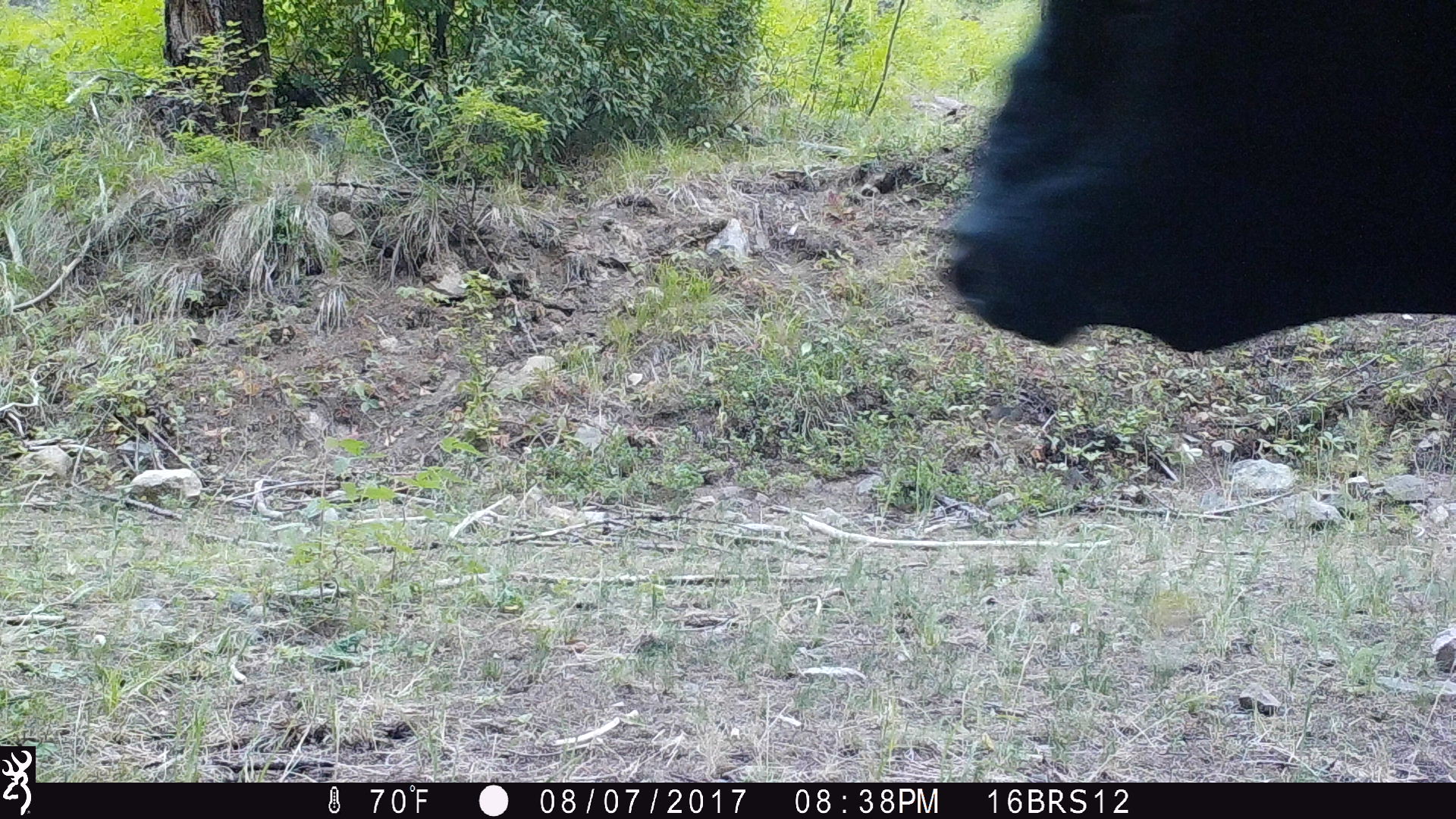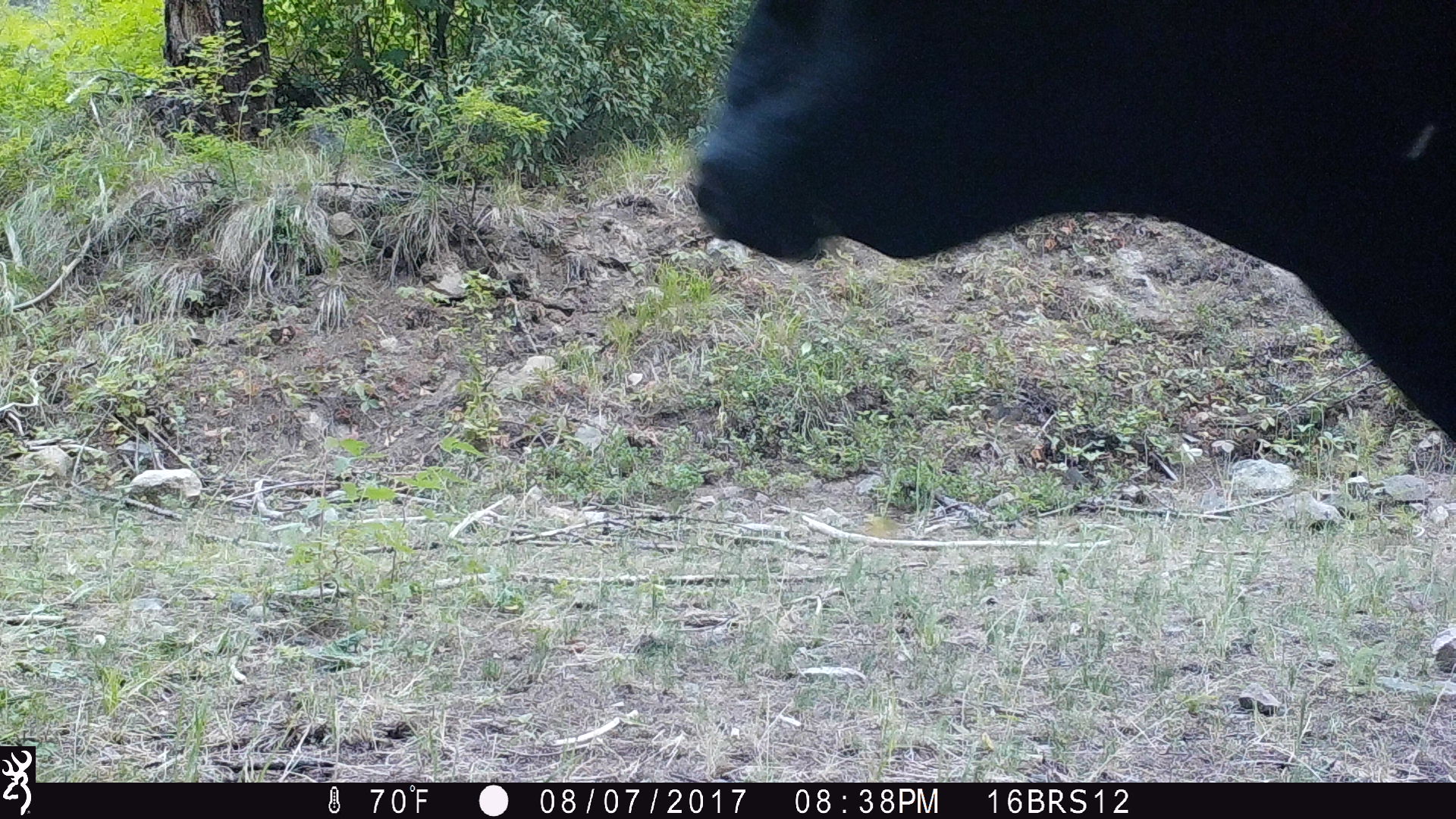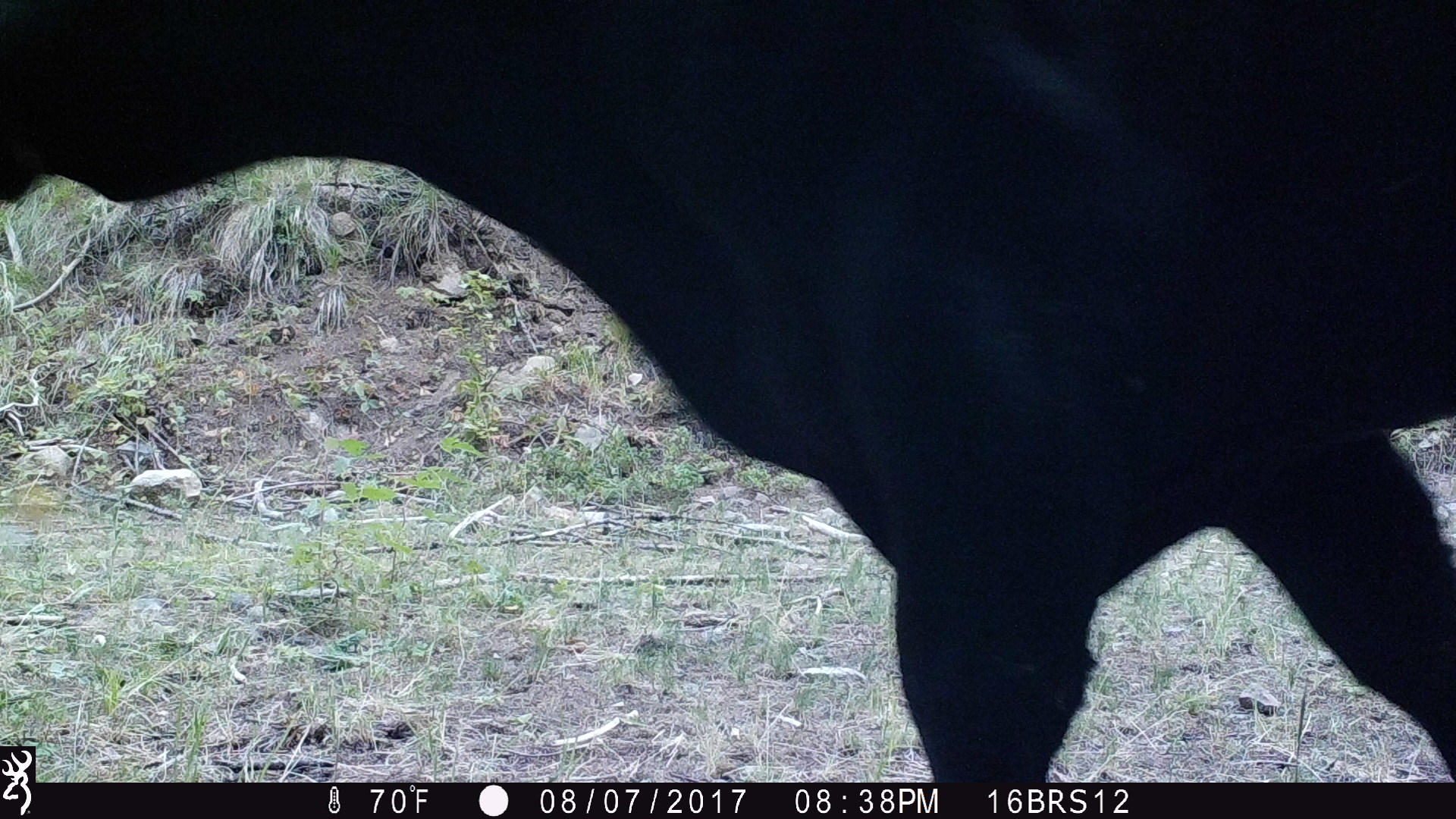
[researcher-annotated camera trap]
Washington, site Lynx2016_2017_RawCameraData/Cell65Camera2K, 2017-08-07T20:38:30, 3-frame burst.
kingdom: Animalia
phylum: Chordata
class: Mammalia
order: Artiodactyla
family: Bovidae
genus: Bos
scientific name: Bos taurus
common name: domestic cattle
Domestic cattle (Bos taurus). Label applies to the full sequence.